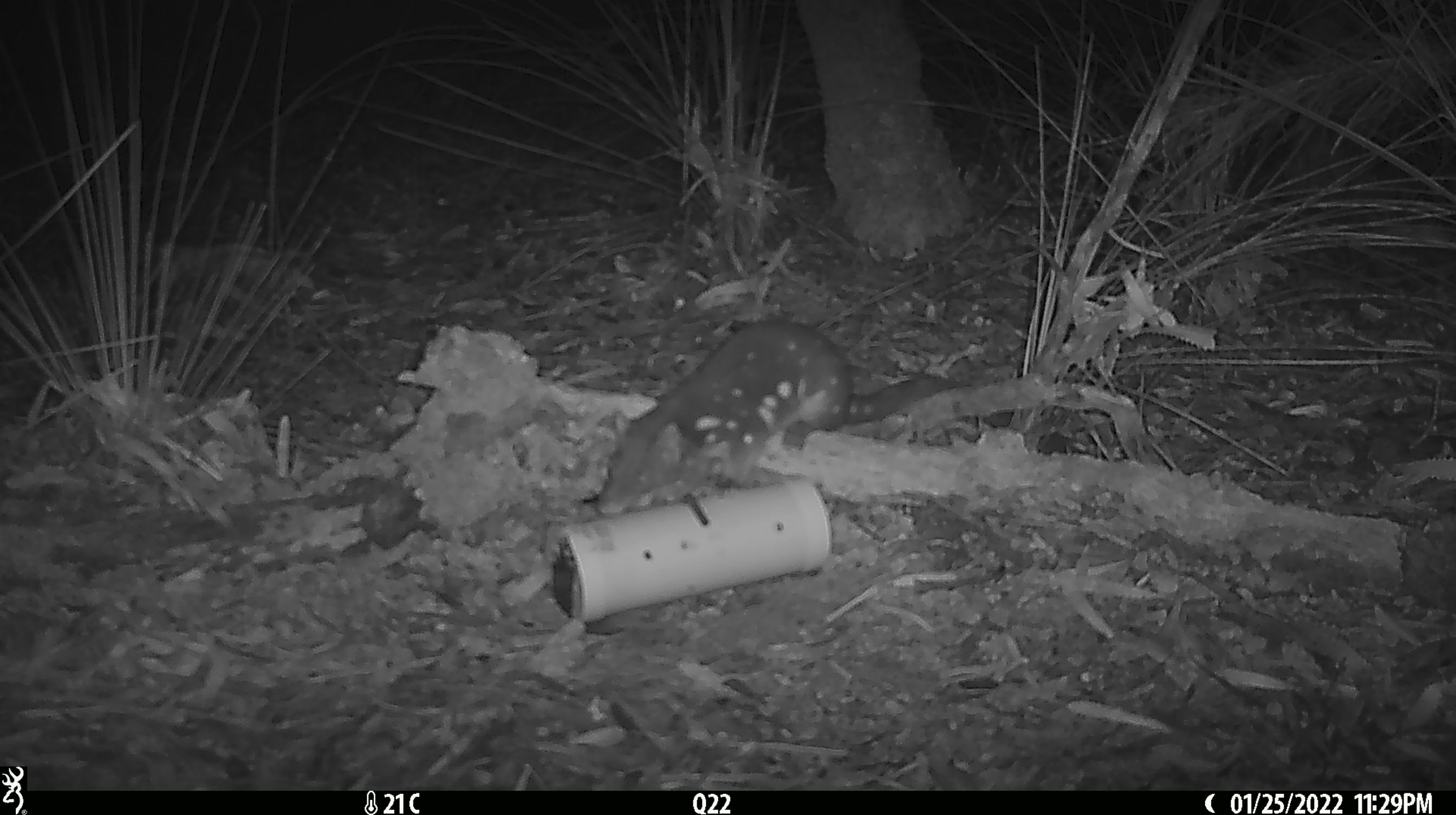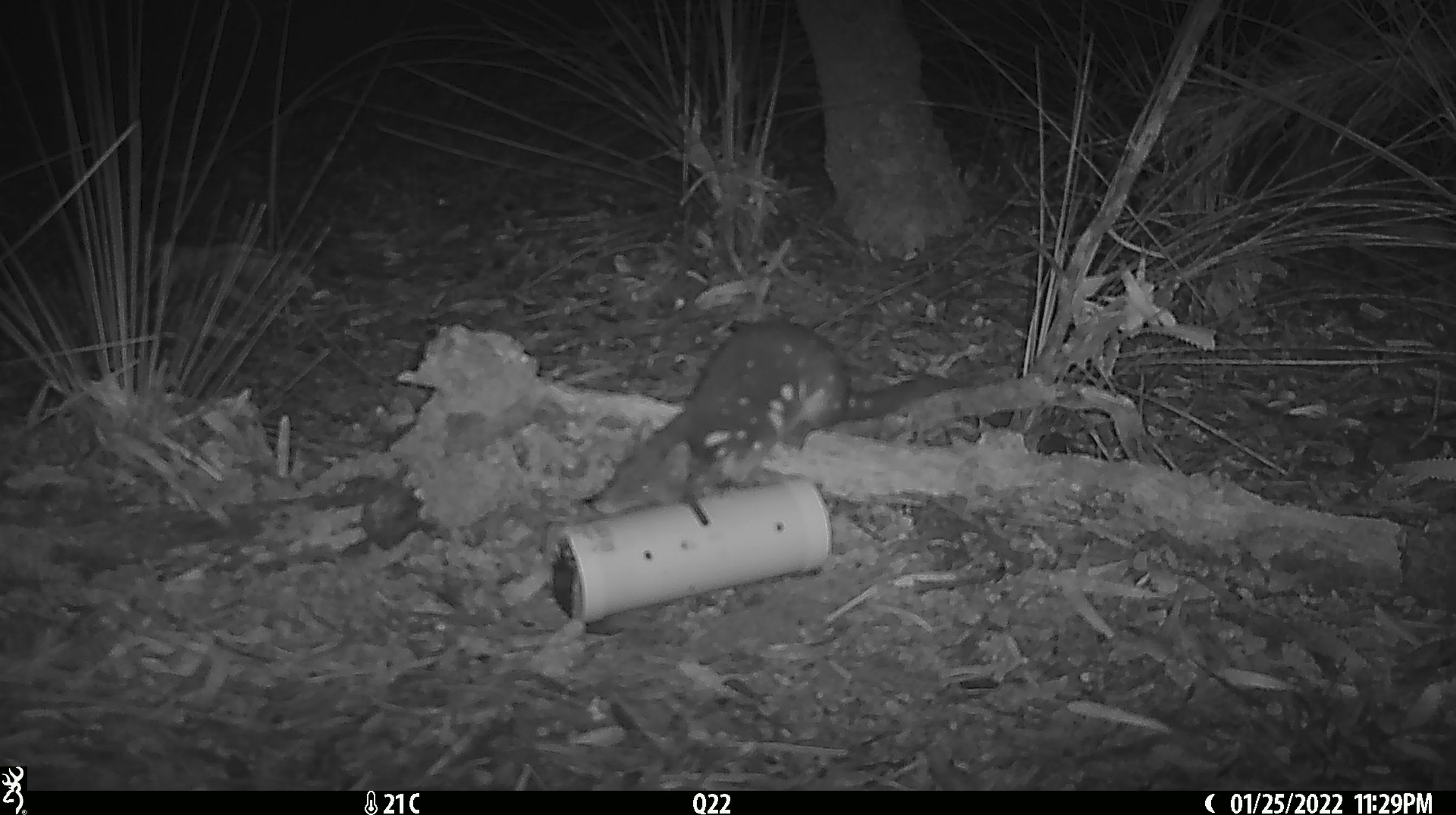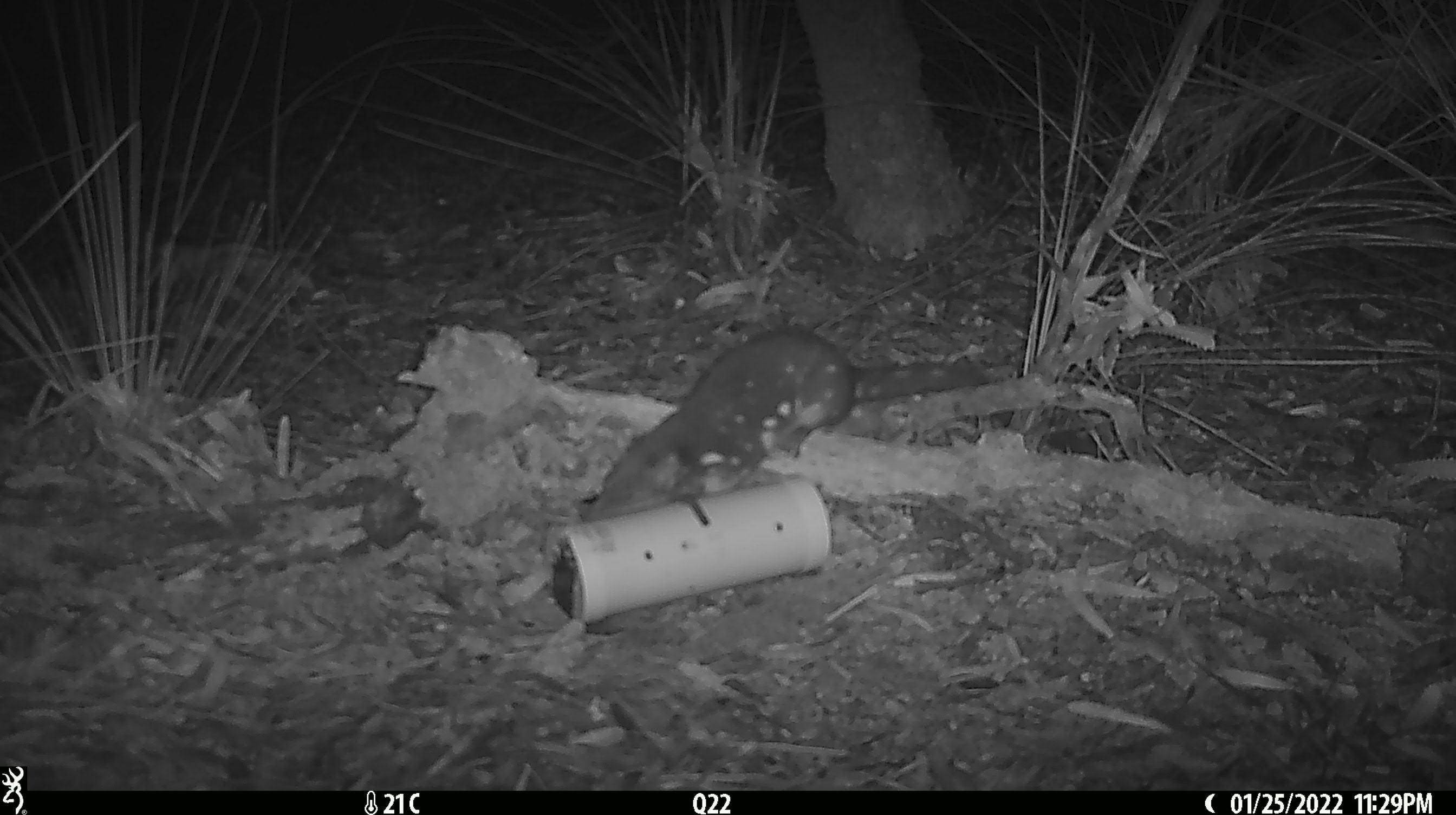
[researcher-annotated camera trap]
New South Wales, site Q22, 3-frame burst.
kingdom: Animalia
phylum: Chordata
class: Mammalia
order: Dasyuromorphia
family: Dasyuridae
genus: Dasyurus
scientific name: Dasyurus maculatus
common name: spotted-tailed quoll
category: quoll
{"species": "quoll (spotted-tailed quoll) (Dasyurus maculatus)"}